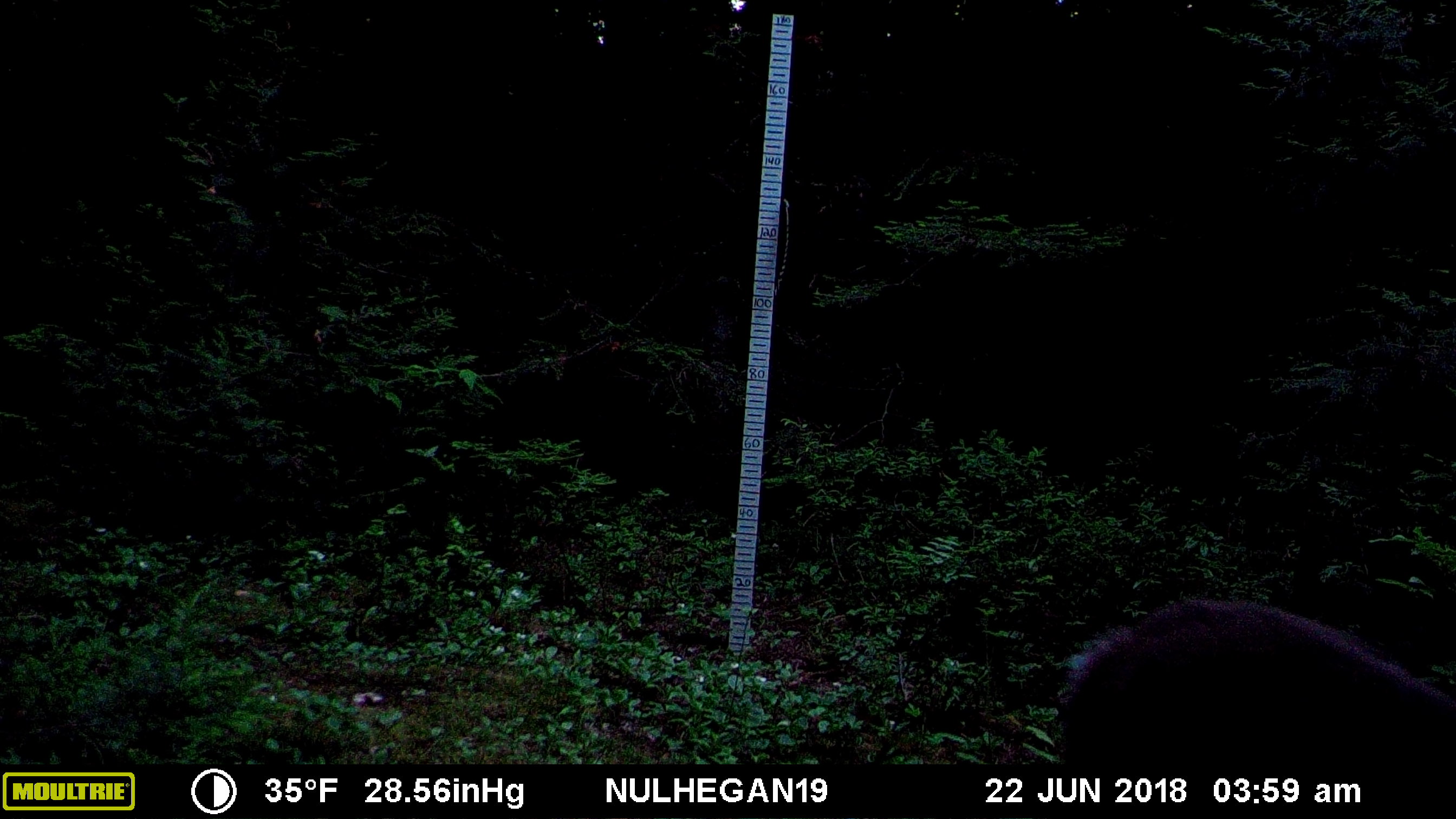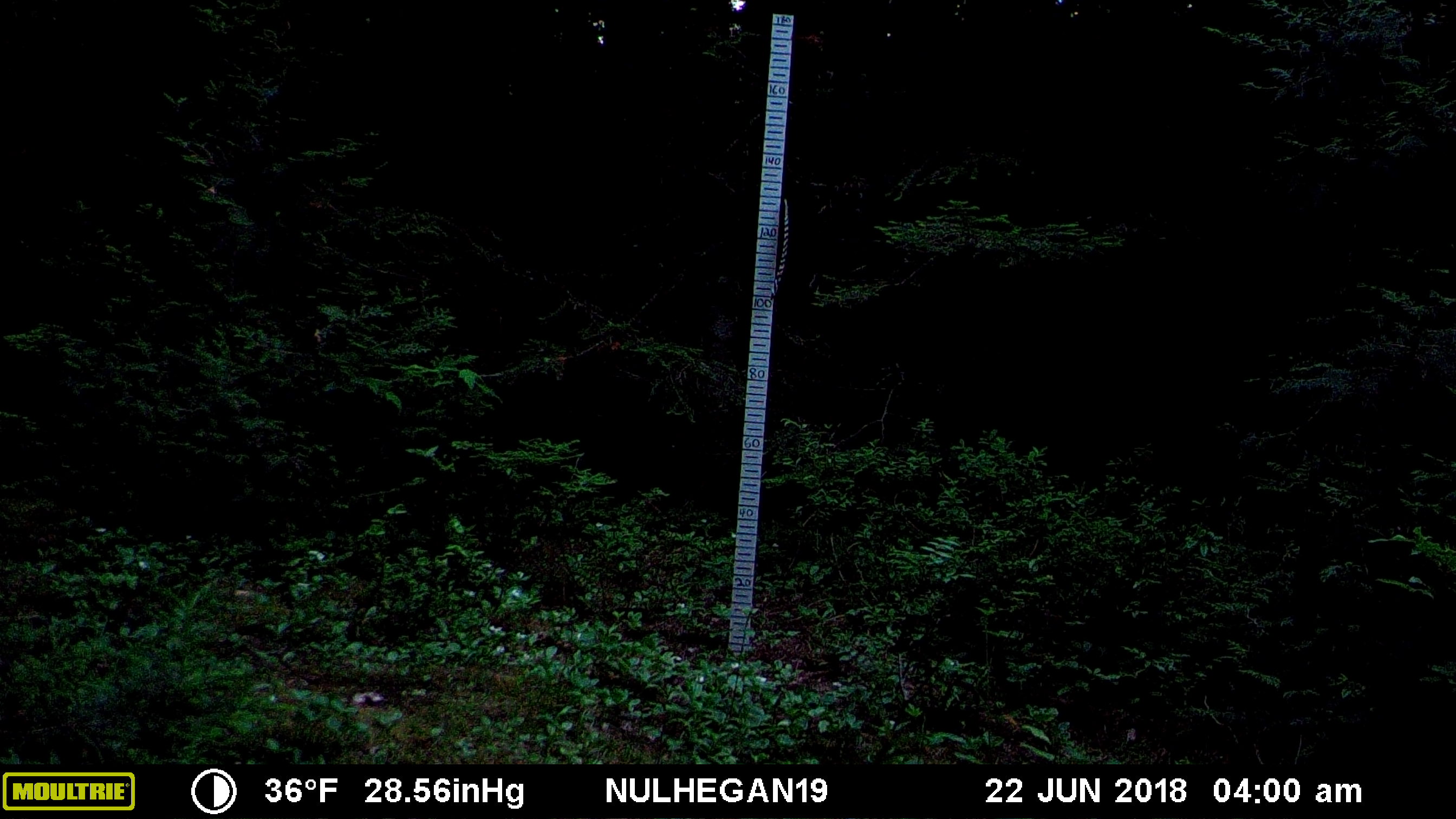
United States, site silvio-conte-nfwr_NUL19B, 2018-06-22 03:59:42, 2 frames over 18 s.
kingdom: Animalia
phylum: Chordata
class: Mammalia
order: Artiodactyla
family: Cervidae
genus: Odocoileus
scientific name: Odocoileus virginianus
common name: white-tailed deer